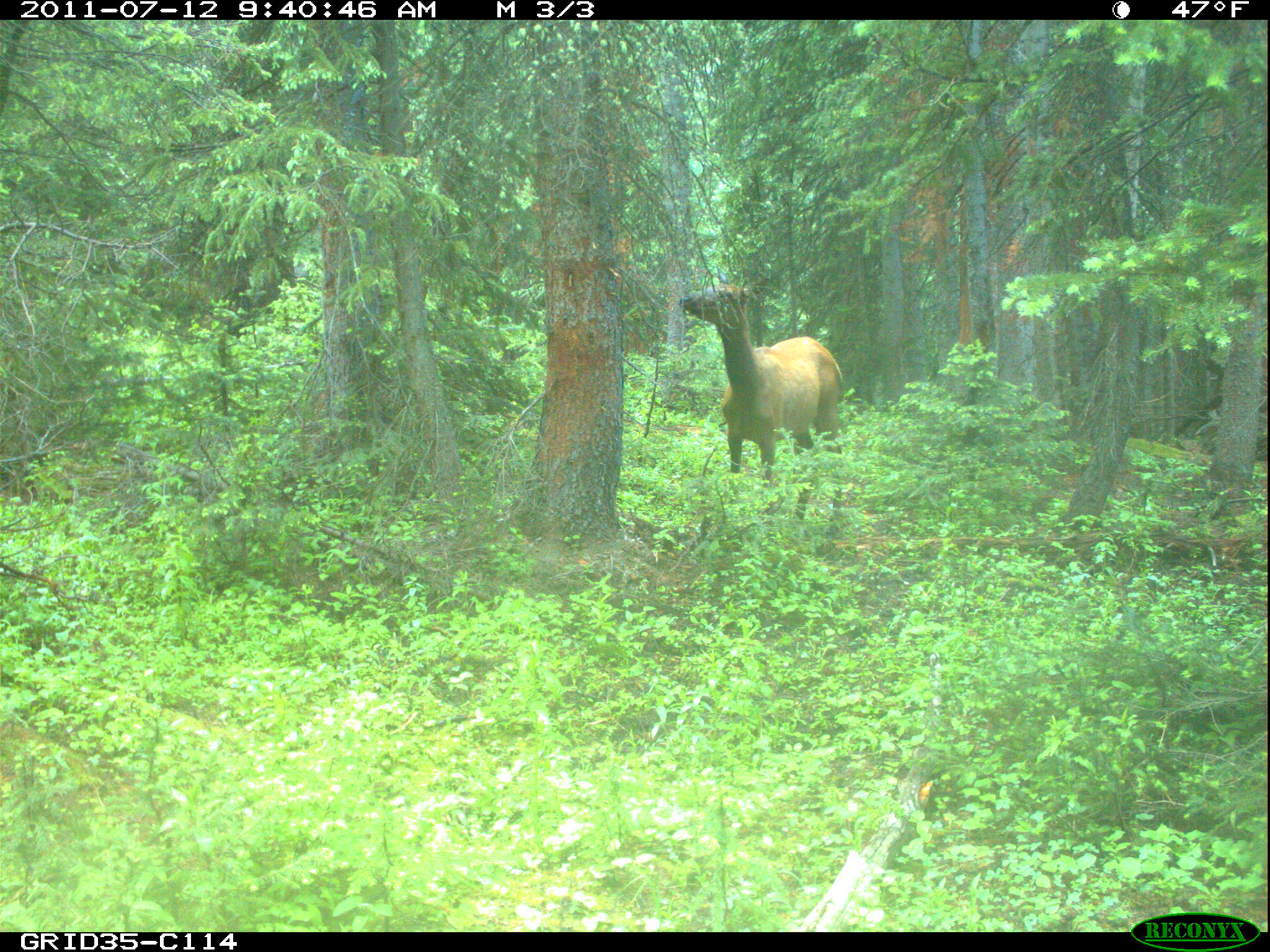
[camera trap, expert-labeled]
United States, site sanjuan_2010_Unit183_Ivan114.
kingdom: Animalia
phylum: Chordata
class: Mammalia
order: Artiodactyla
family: Cervidae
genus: Cervus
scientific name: Cervus elaphus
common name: red deer